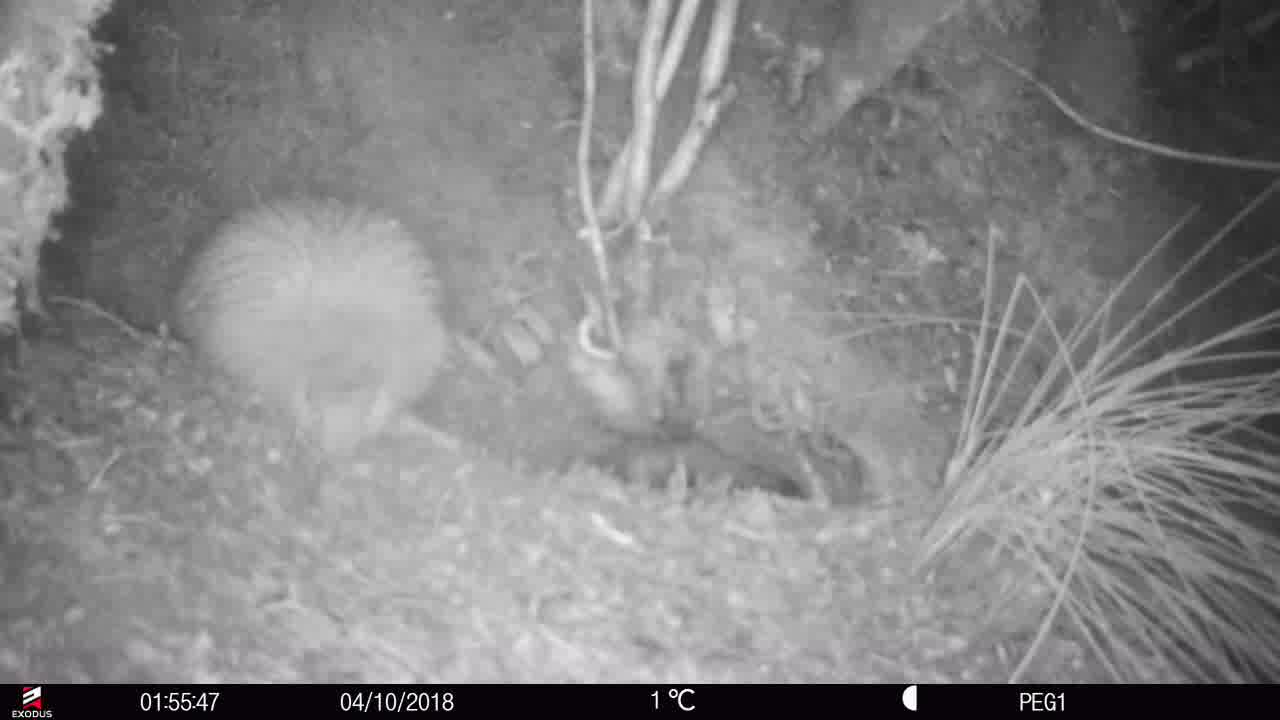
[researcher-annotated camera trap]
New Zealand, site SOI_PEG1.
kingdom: Animalia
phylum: Chordata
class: Aves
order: Apterygiformes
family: Apterygidae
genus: Apteryx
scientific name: Apteryx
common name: kiwi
Kiwi (Apteryx).